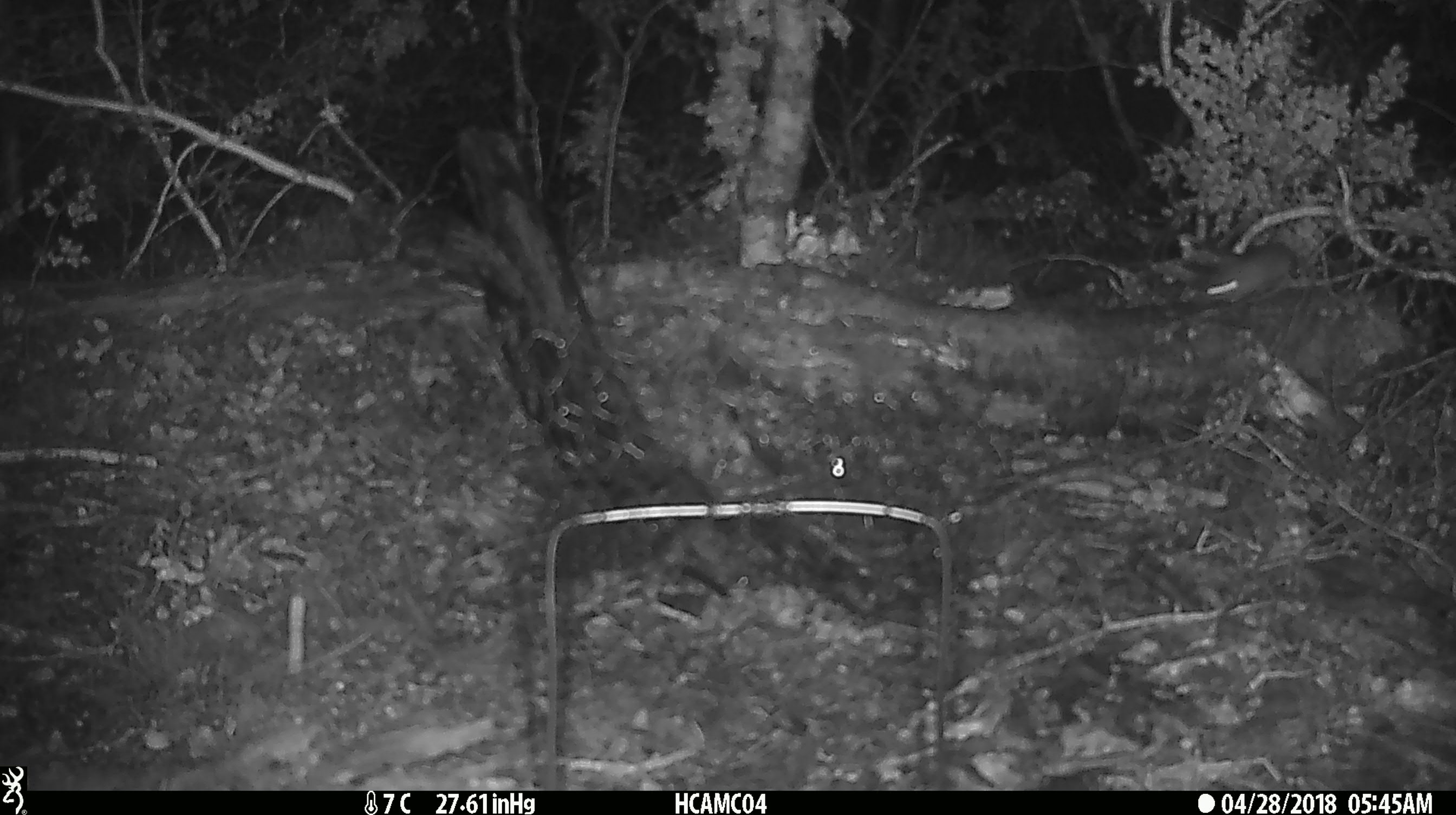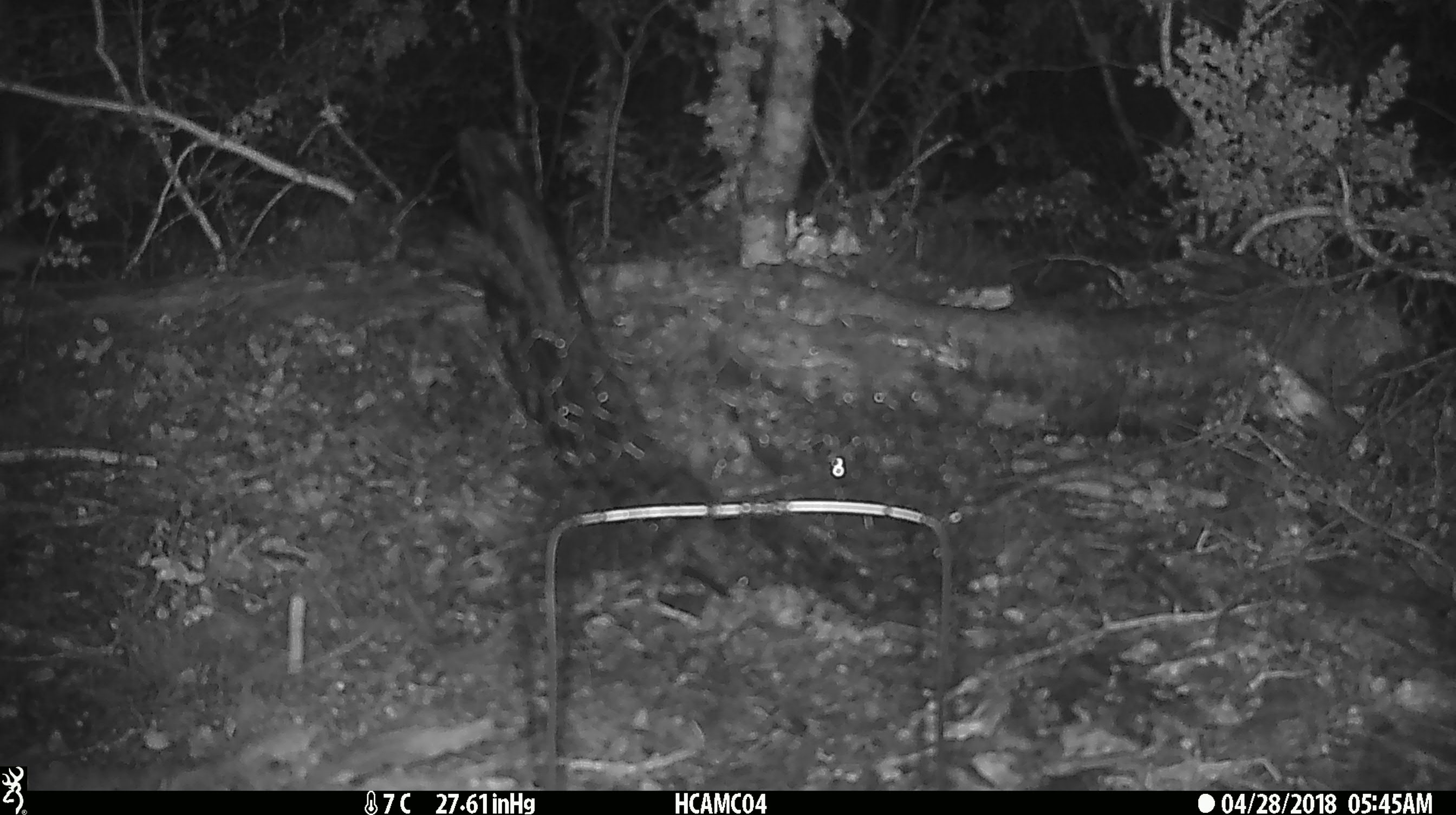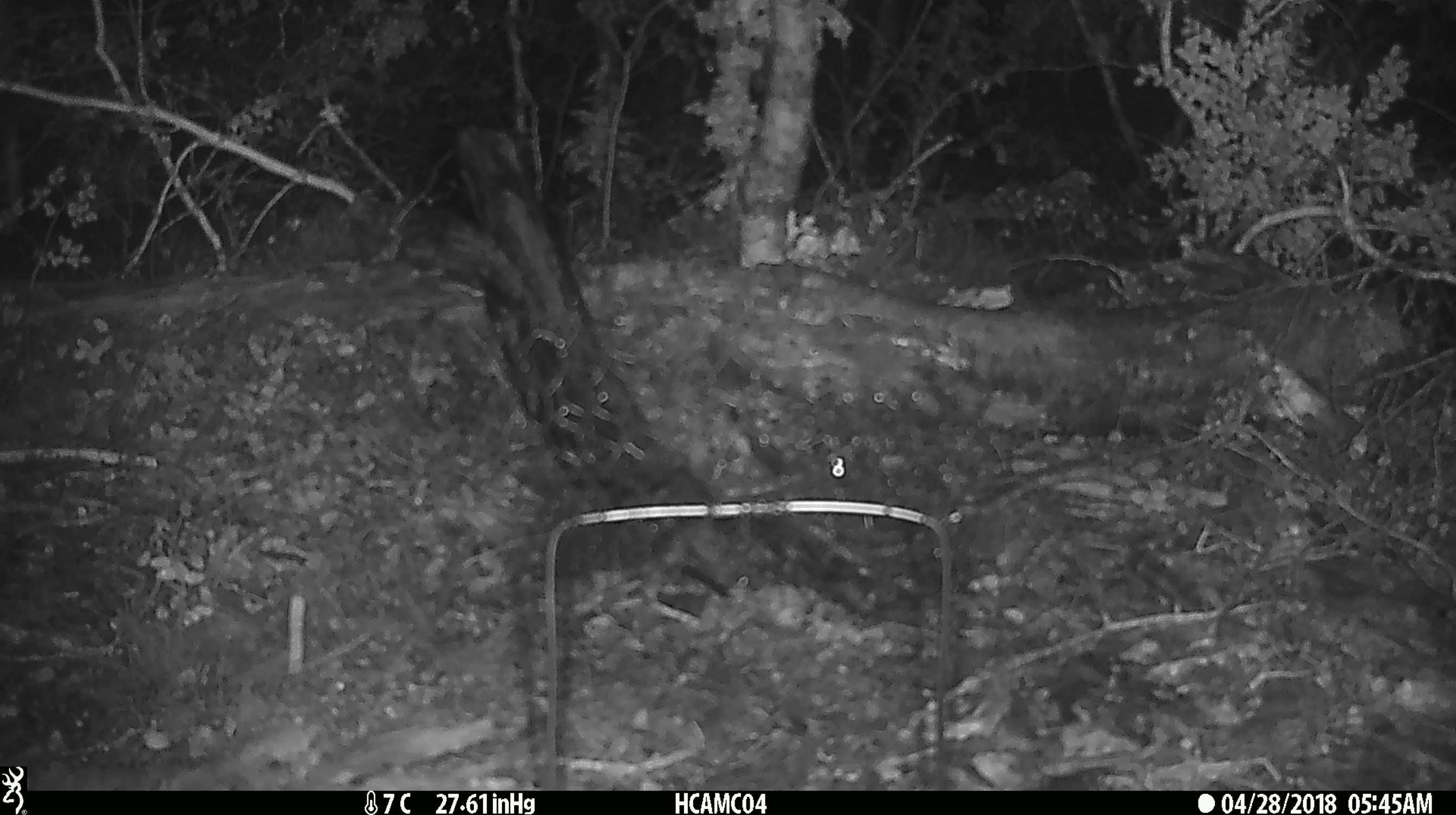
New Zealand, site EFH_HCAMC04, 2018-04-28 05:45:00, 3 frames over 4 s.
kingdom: Animalia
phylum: Chordata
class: Mammalia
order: Rodentia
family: Muridae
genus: Mus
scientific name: Mus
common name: mouse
Mouse (Mus).